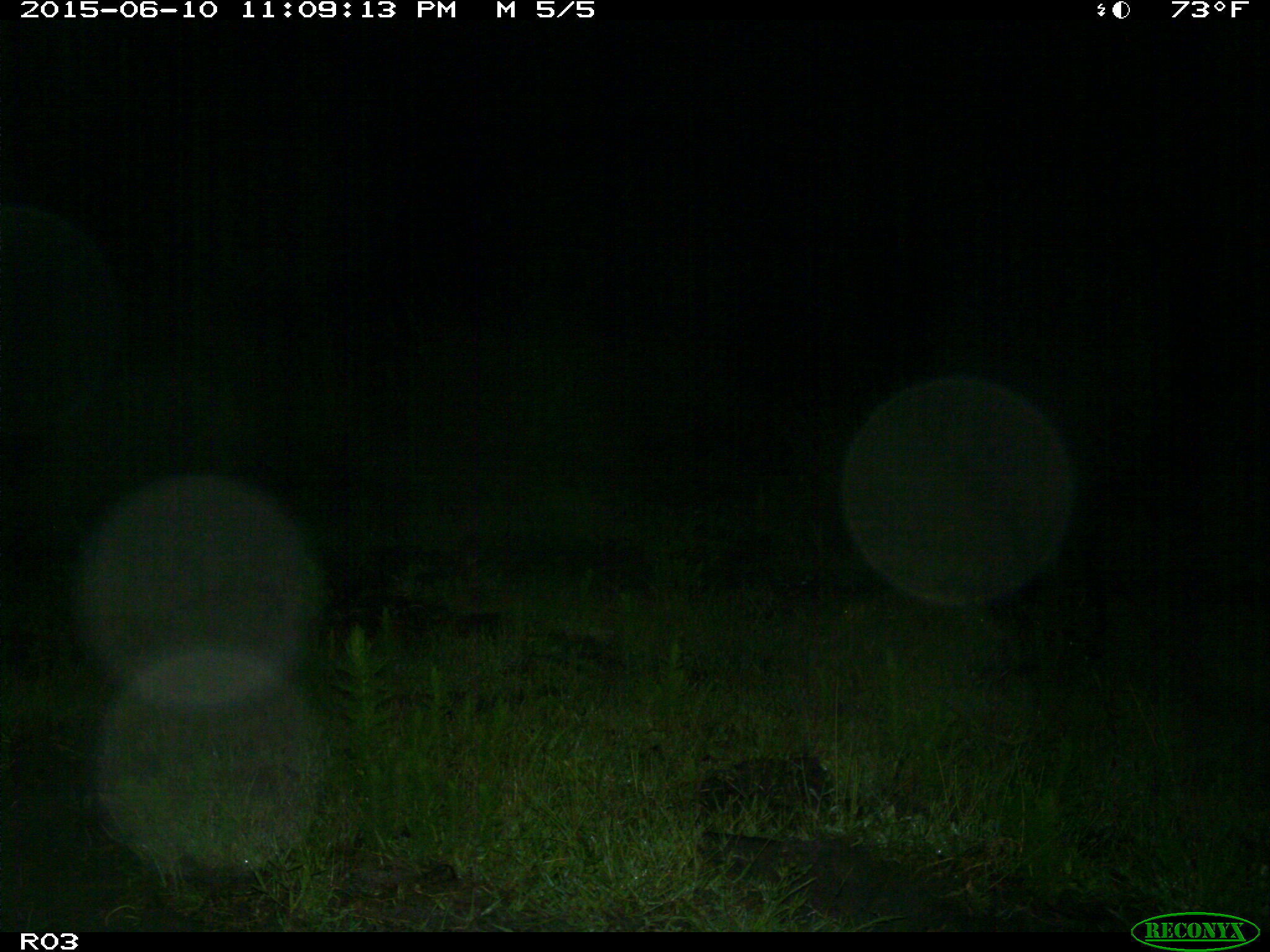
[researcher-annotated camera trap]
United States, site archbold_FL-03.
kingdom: Animalia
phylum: Chordata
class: Mammalia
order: Artiodactyla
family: Suidae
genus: Sus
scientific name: Sus scrofa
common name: wild boar